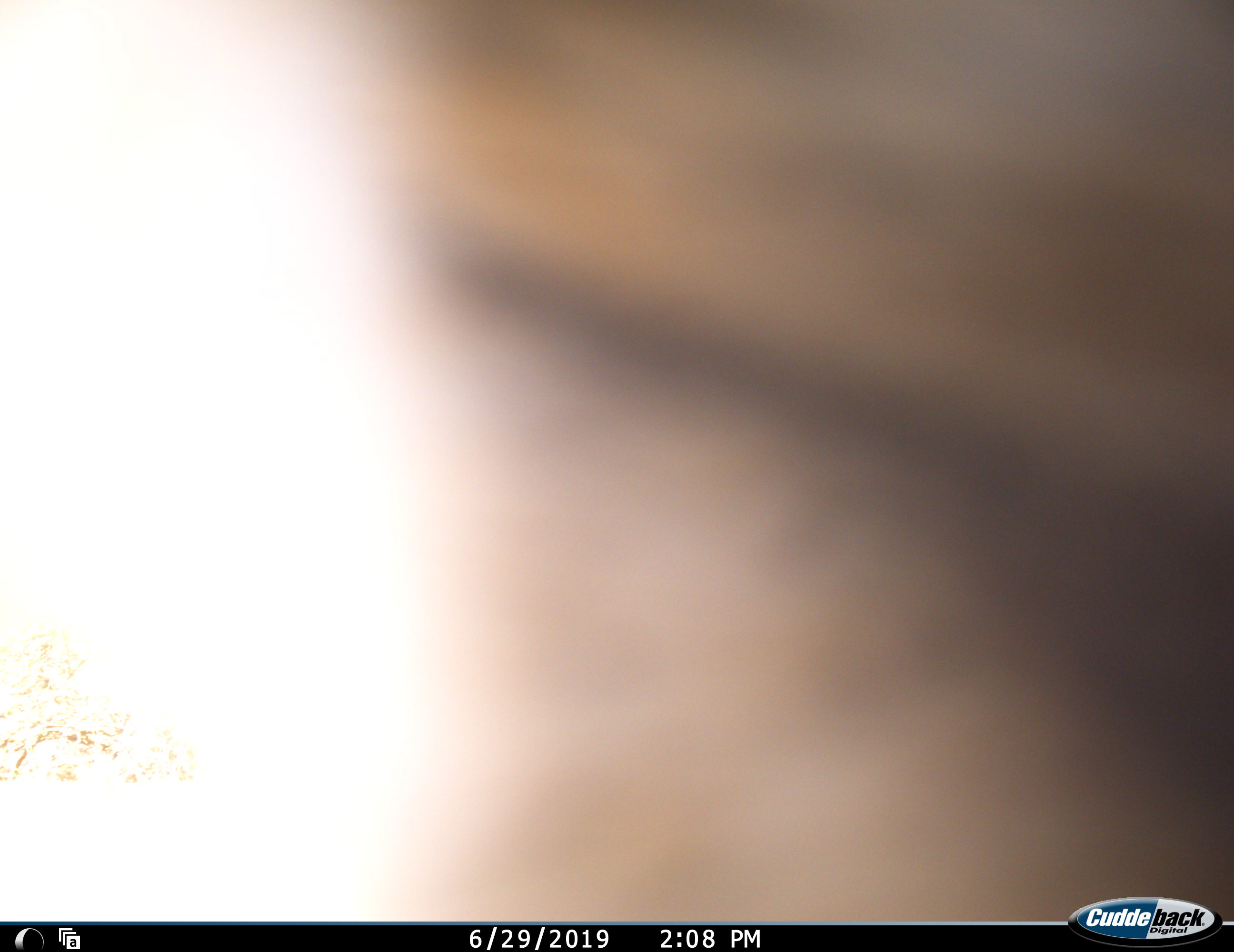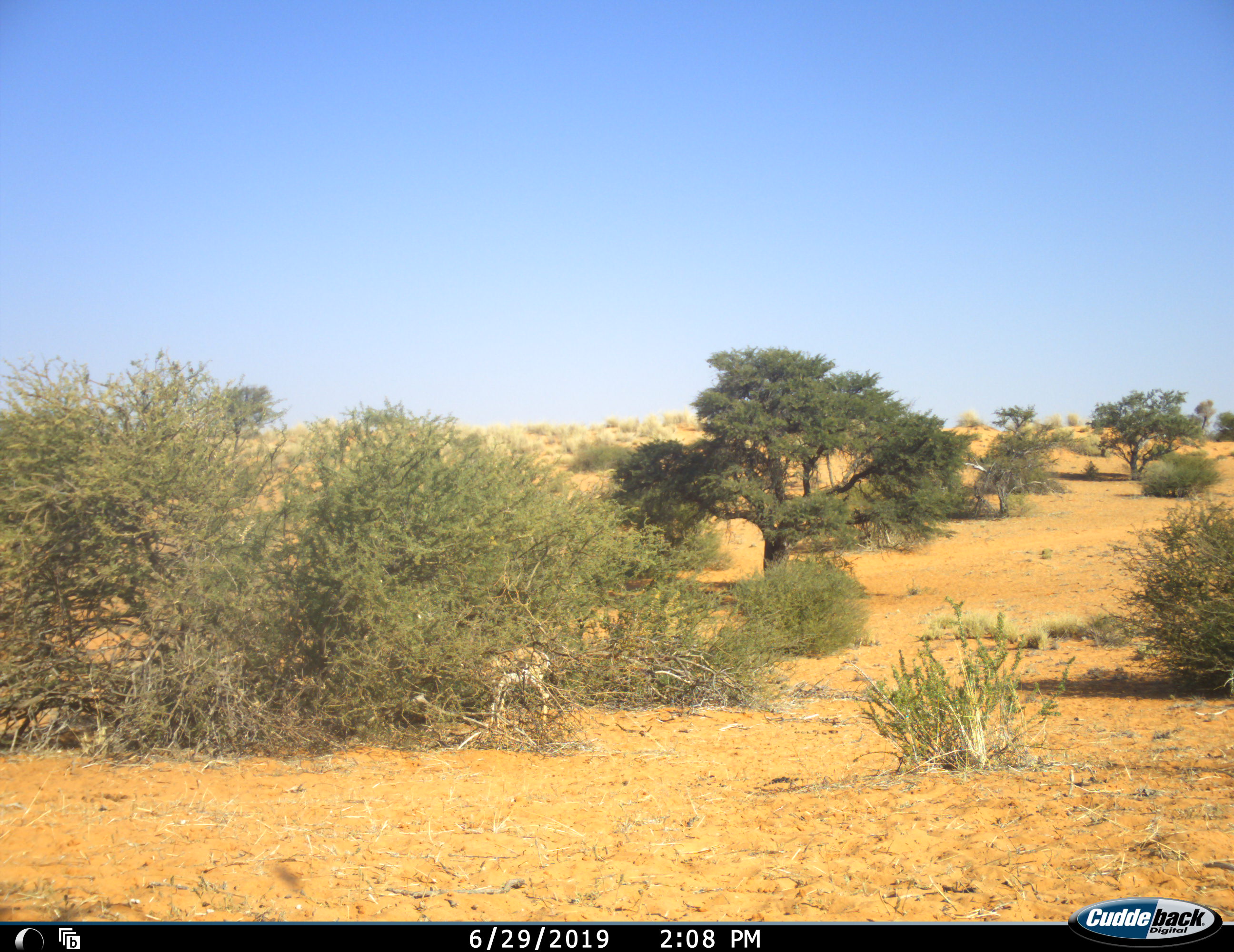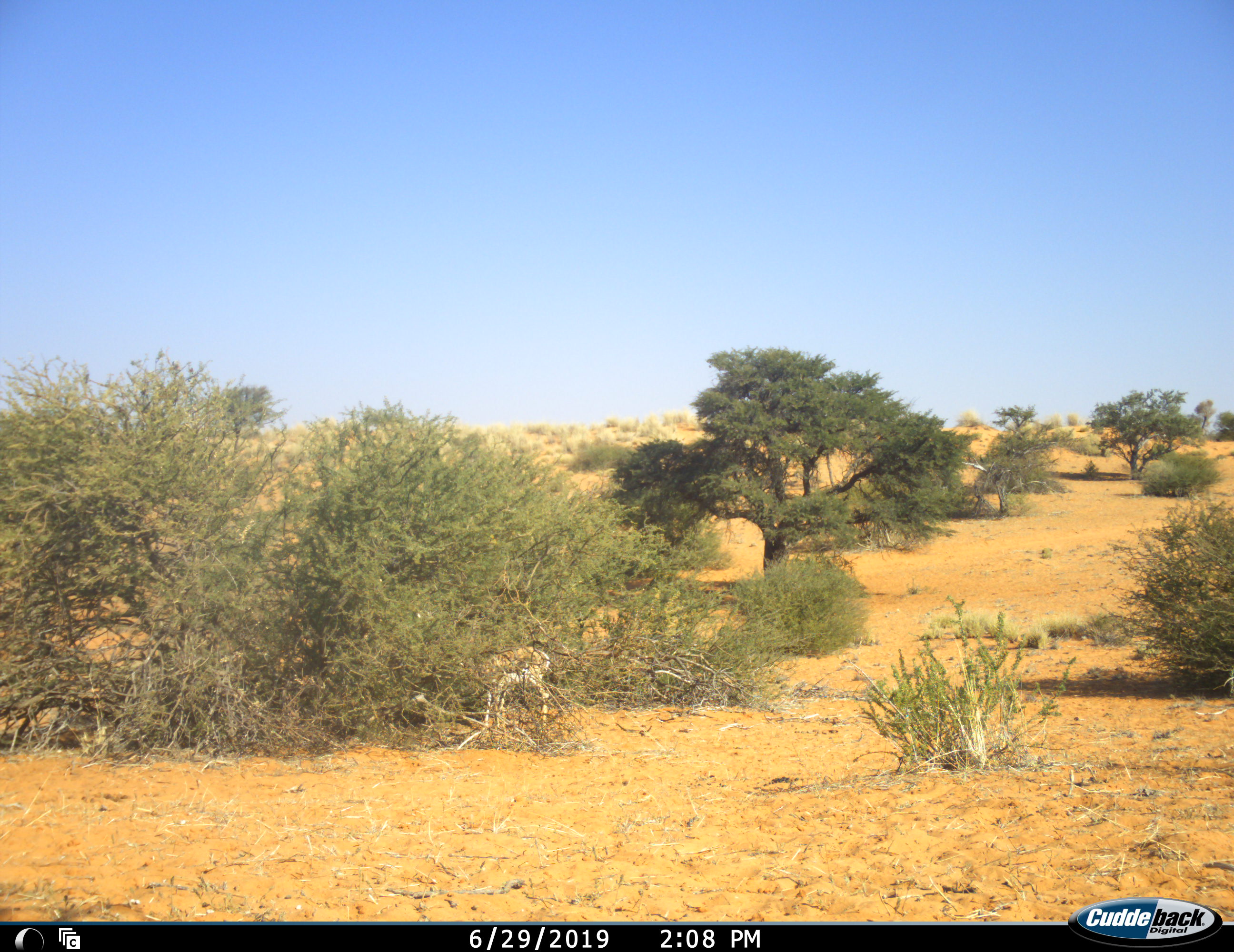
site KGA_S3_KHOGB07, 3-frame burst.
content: unidentified animal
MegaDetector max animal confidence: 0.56